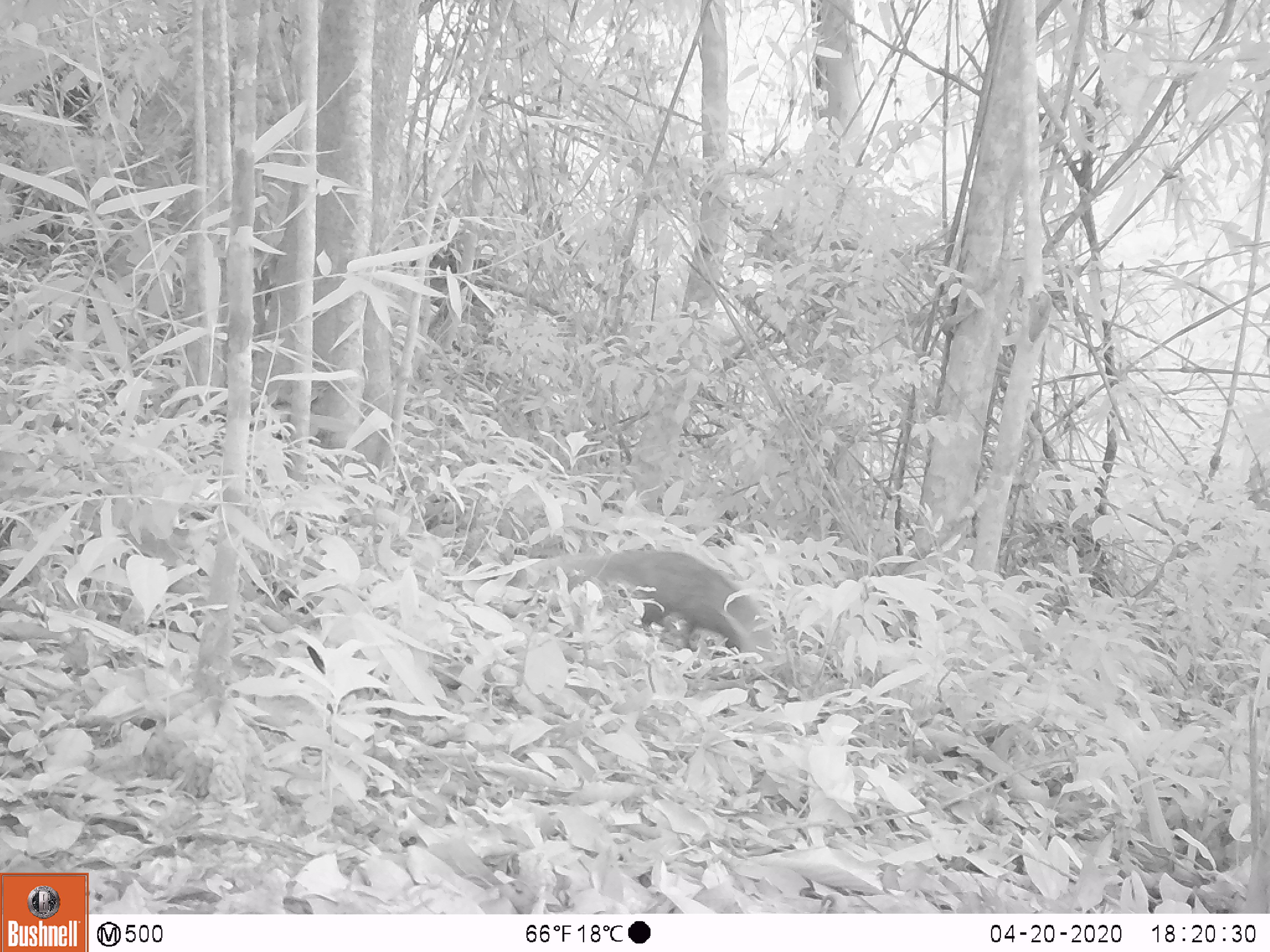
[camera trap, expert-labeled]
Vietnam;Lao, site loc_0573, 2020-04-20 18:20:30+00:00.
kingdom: Animalia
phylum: Chordata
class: Mammalia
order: Carnivora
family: Herpestidae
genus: Urva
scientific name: Urva urva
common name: crab-eating mongoose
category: crab eating mongoose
Crab eating mongoose (crab-eating mongoose) (Urva urva). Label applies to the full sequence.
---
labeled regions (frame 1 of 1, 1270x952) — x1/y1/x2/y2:
crab eating mongoose: 529/548/773/663